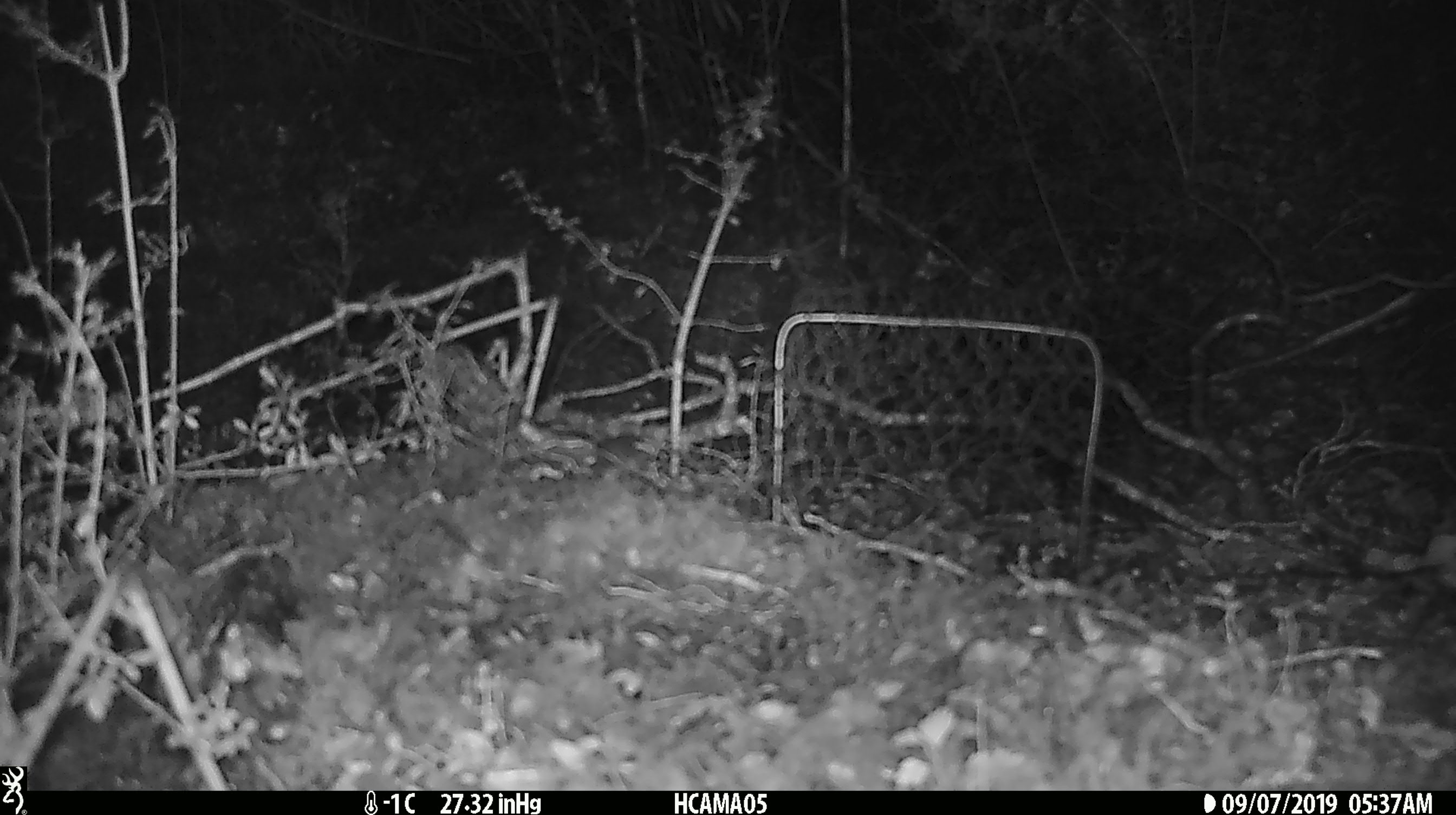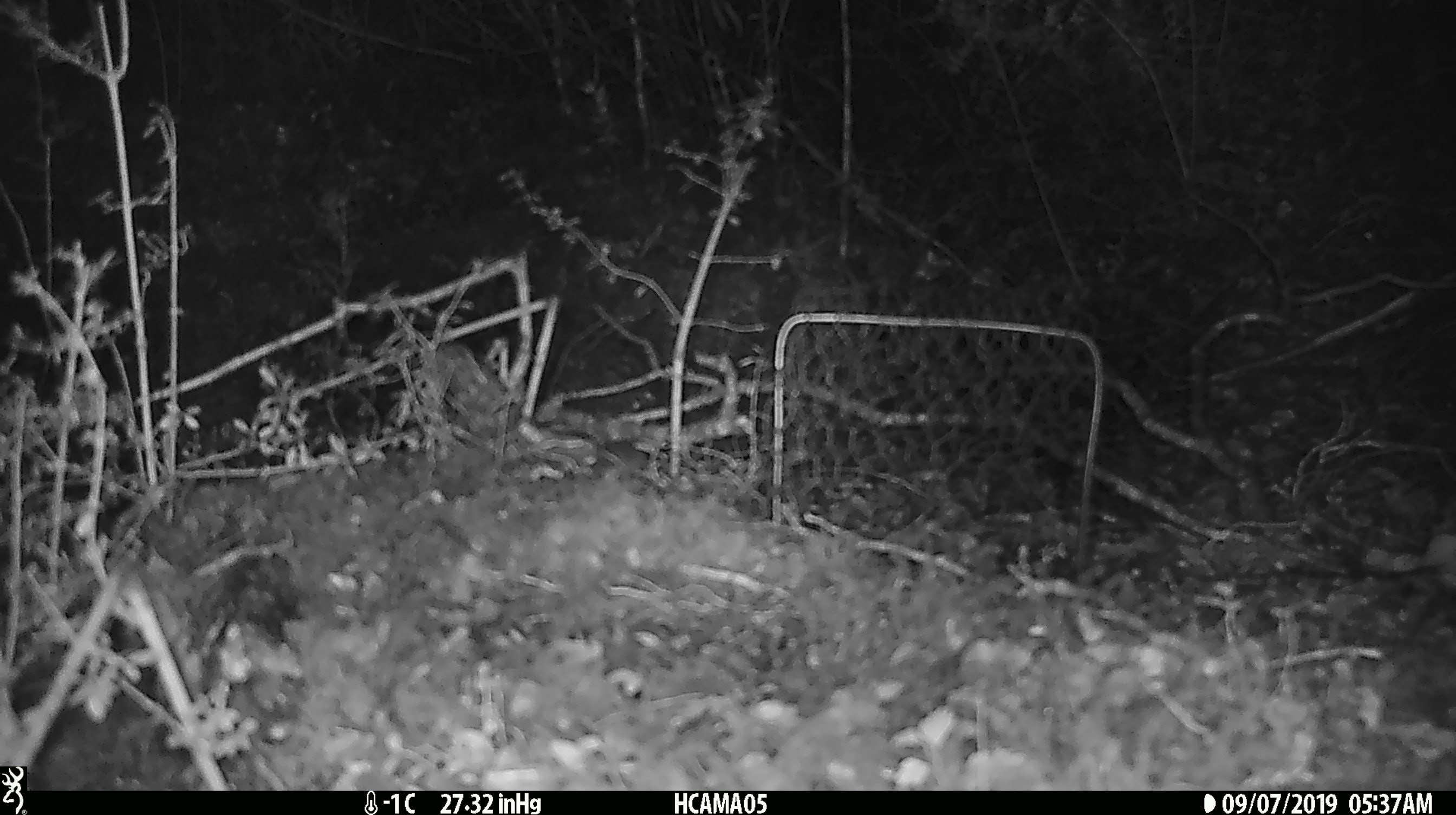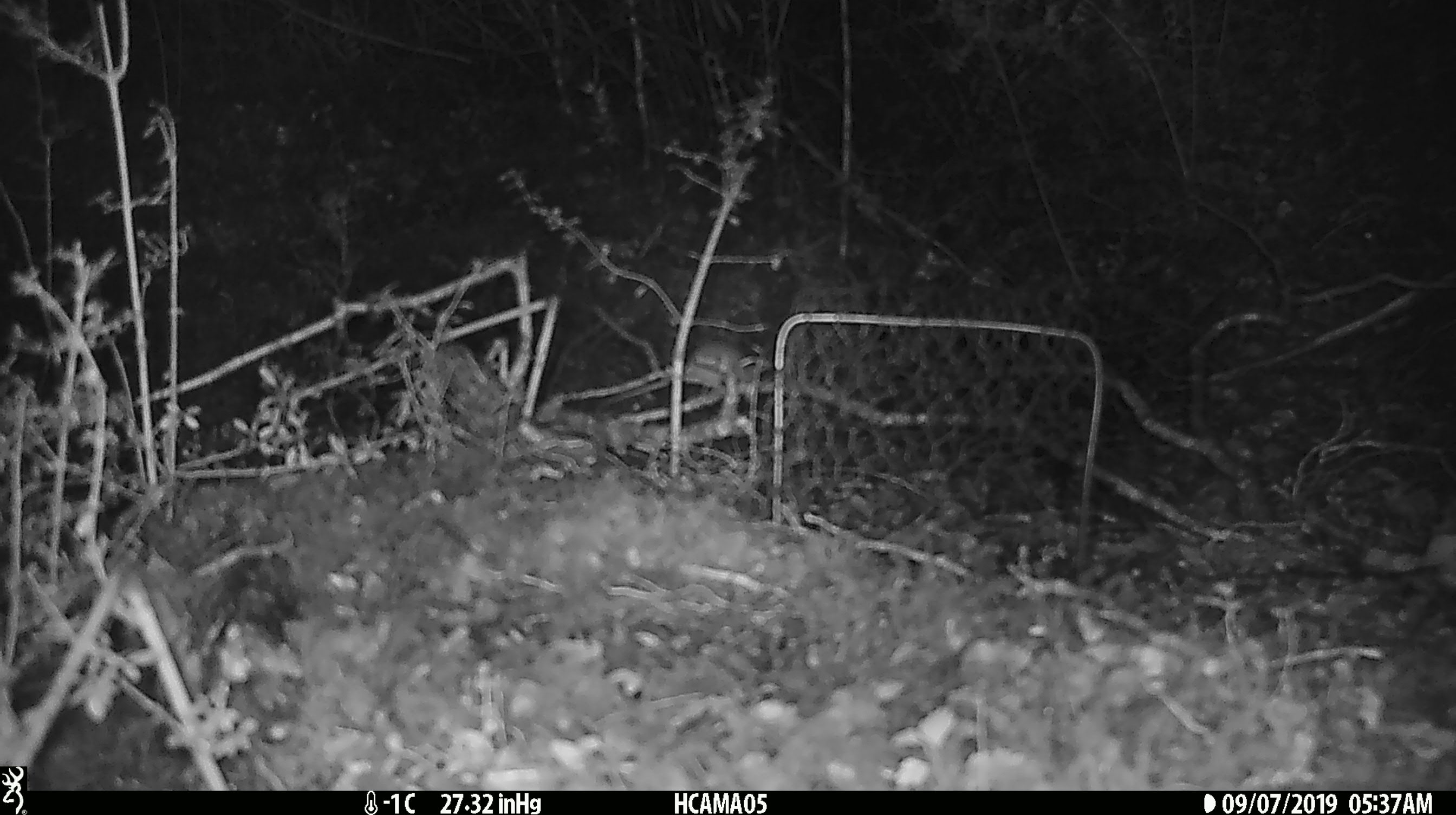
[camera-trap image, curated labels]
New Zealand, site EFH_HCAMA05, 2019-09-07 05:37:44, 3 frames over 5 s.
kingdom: Animalia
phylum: Chordata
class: Mammalia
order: Rodentia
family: Muridae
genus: Mus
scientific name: Mus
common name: mouse